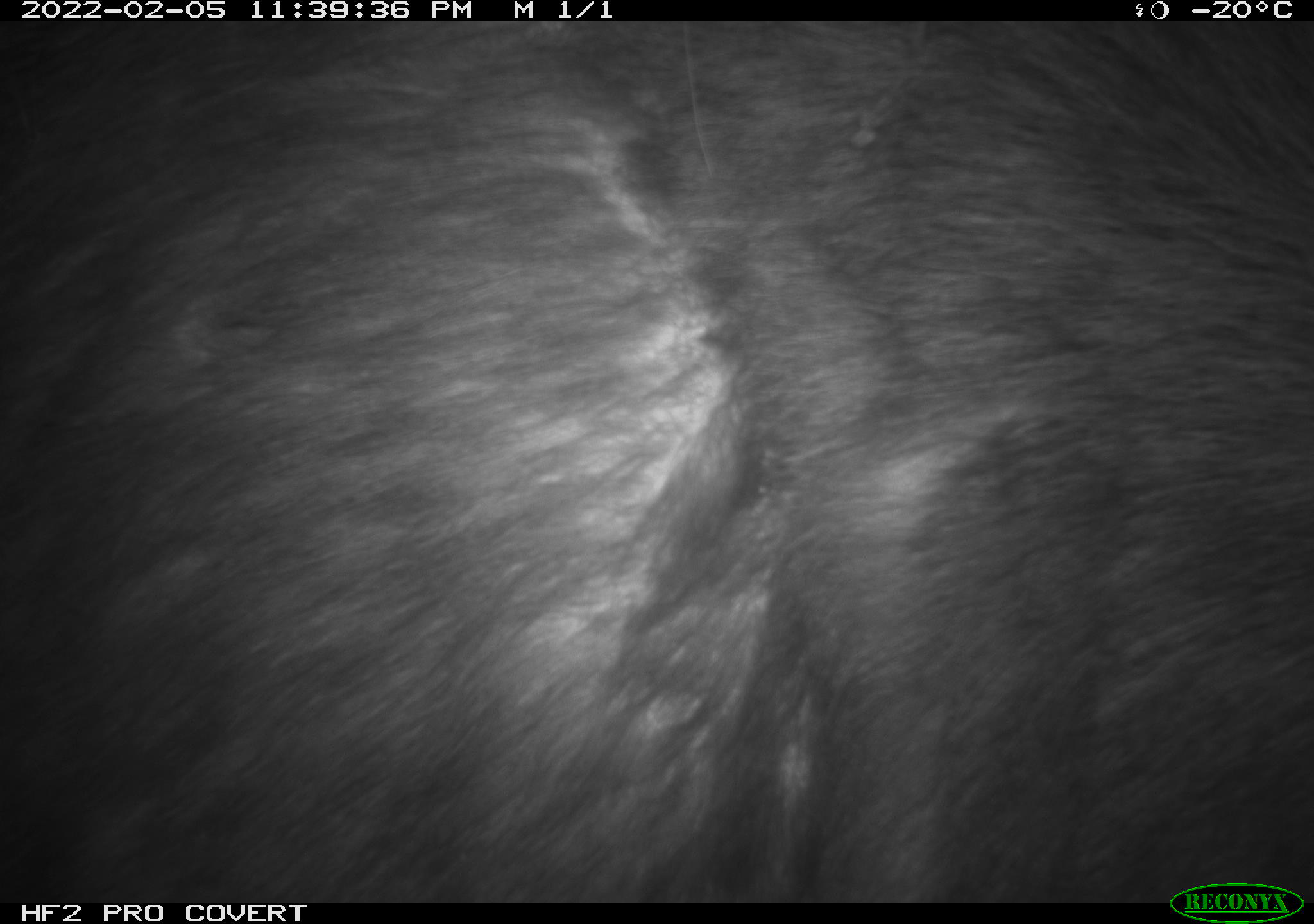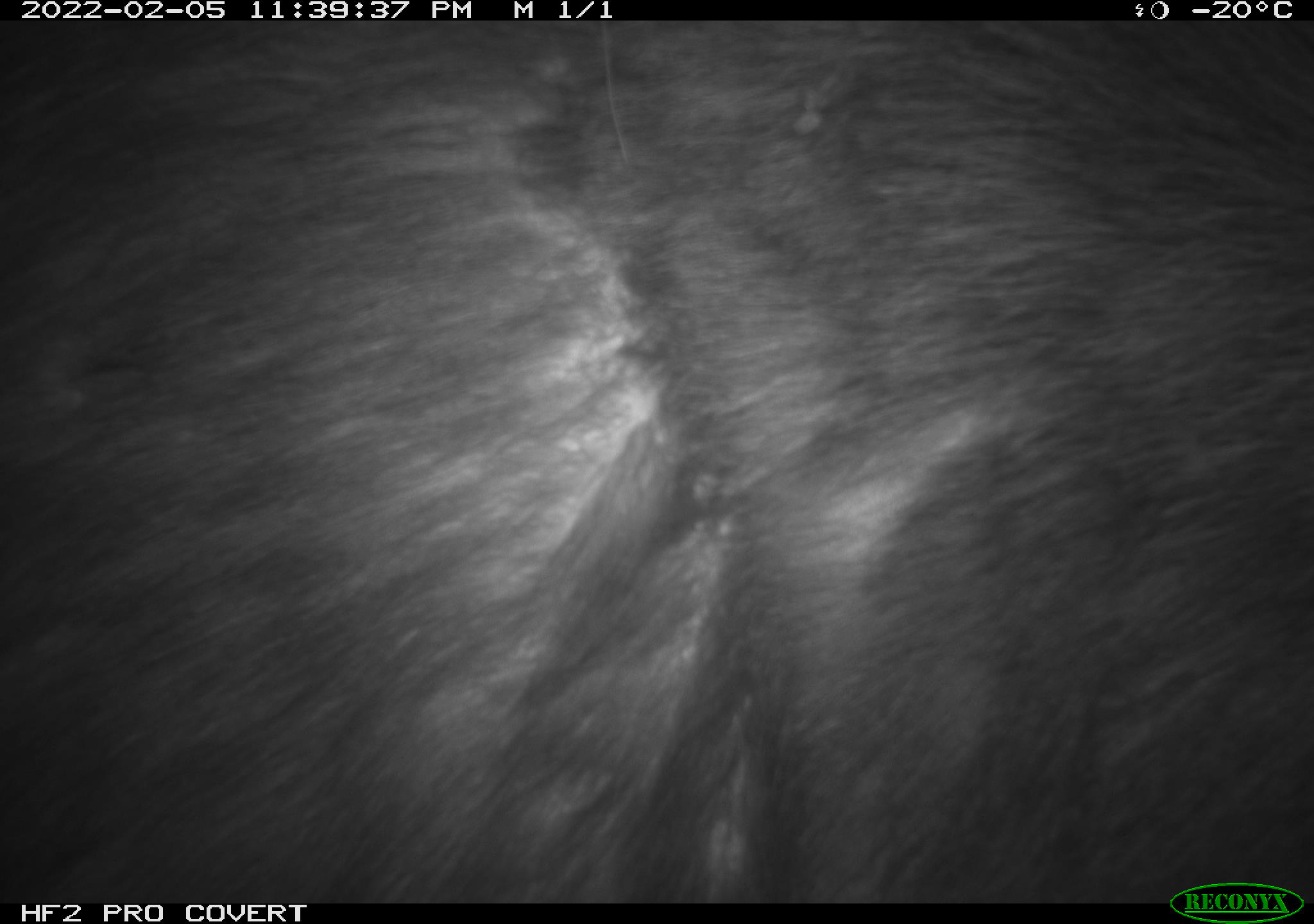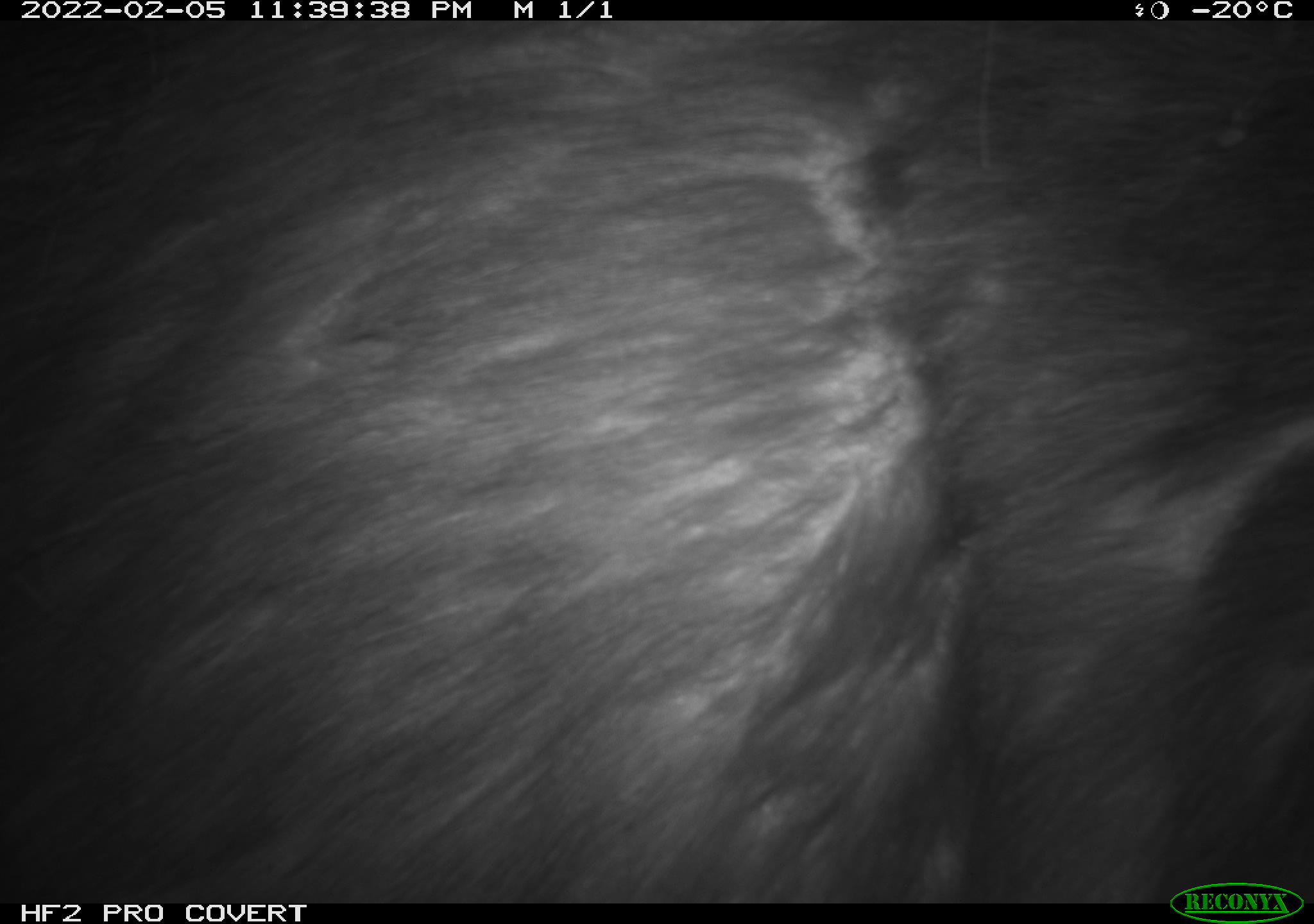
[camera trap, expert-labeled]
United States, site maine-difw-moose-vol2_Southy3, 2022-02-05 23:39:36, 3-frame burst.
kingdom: Animalia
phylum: Chordata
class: Mammalia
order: Artiodactyla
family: Cervidae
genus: Alces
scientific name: Alces alces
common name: moose